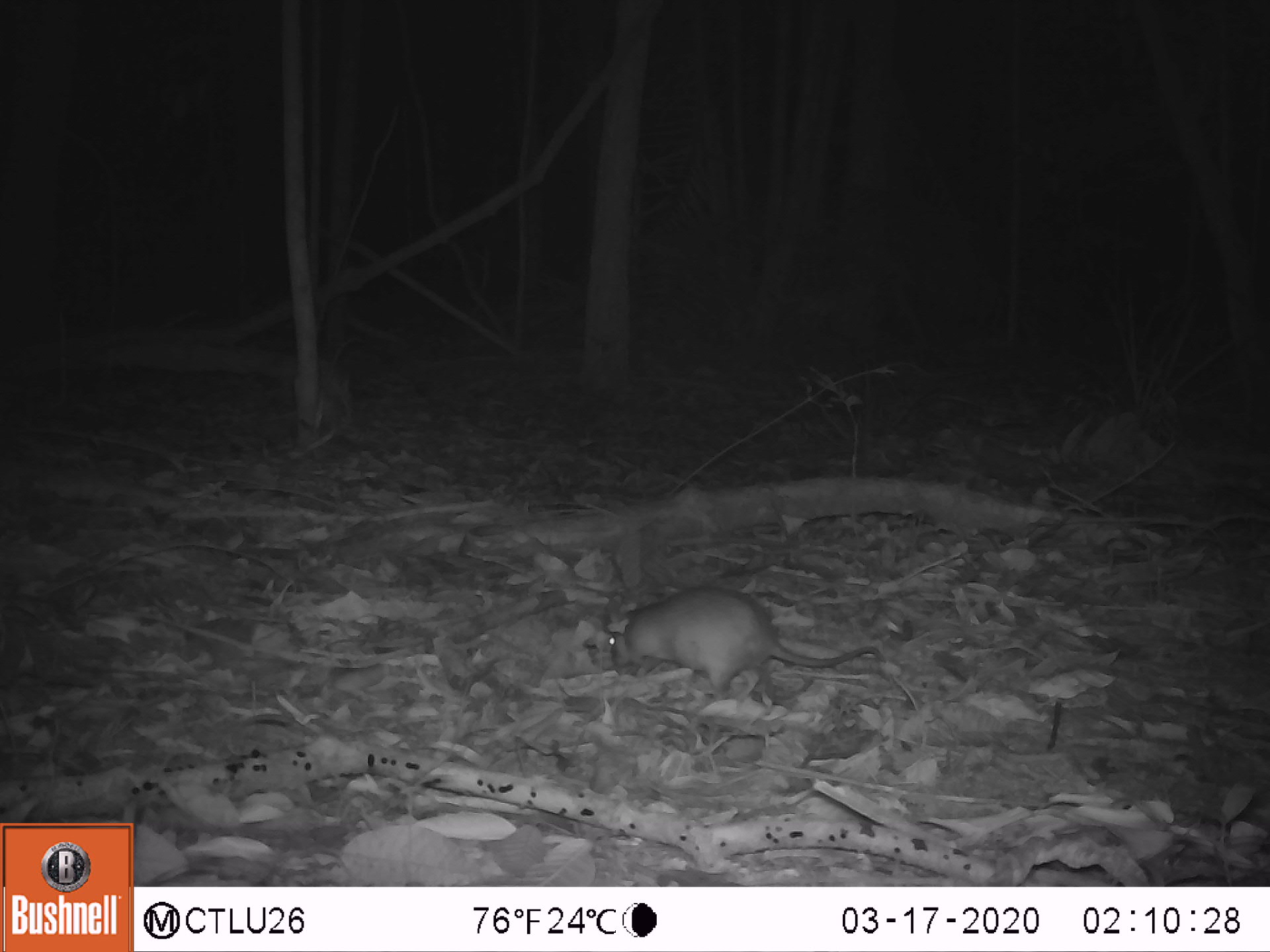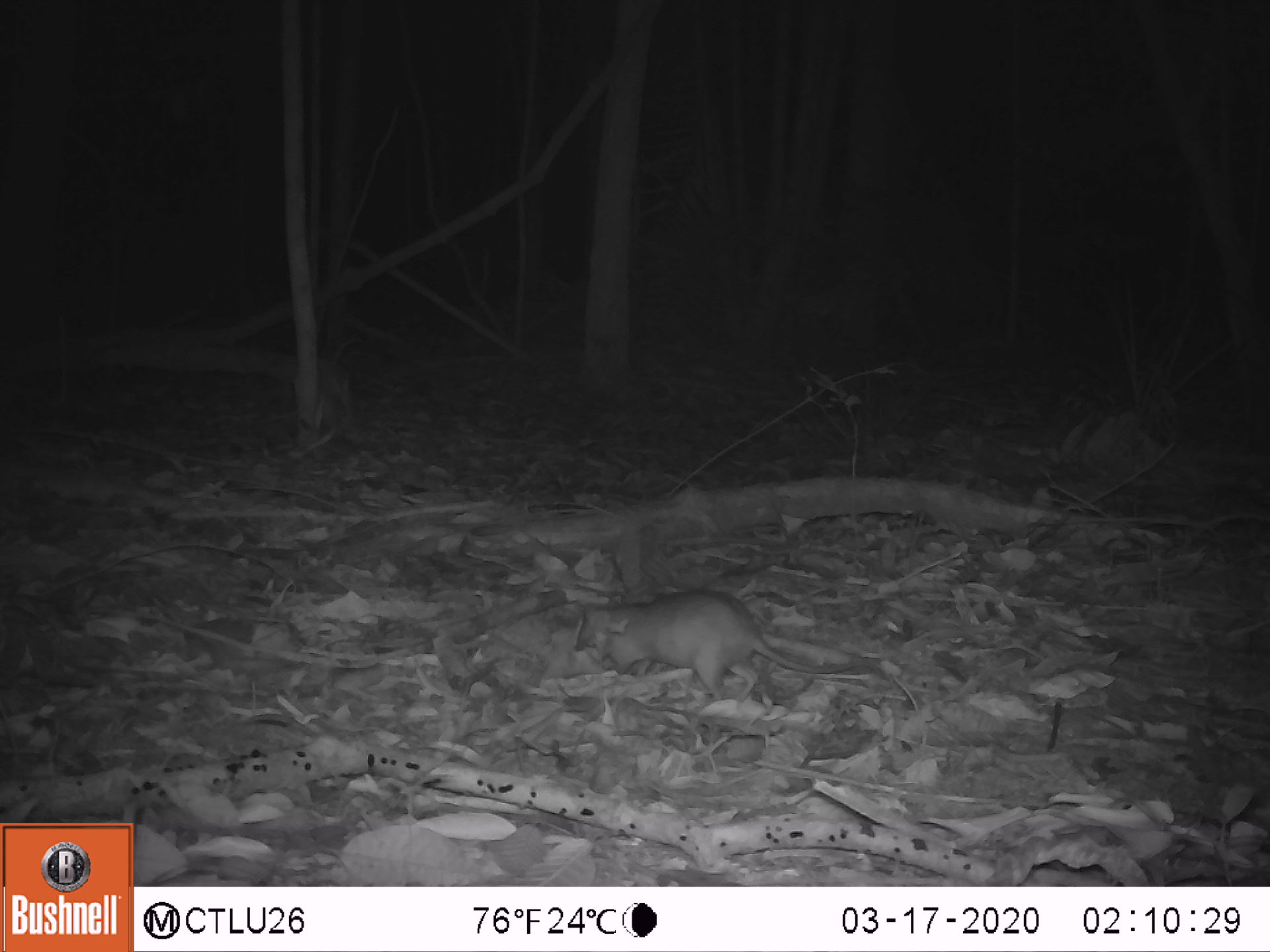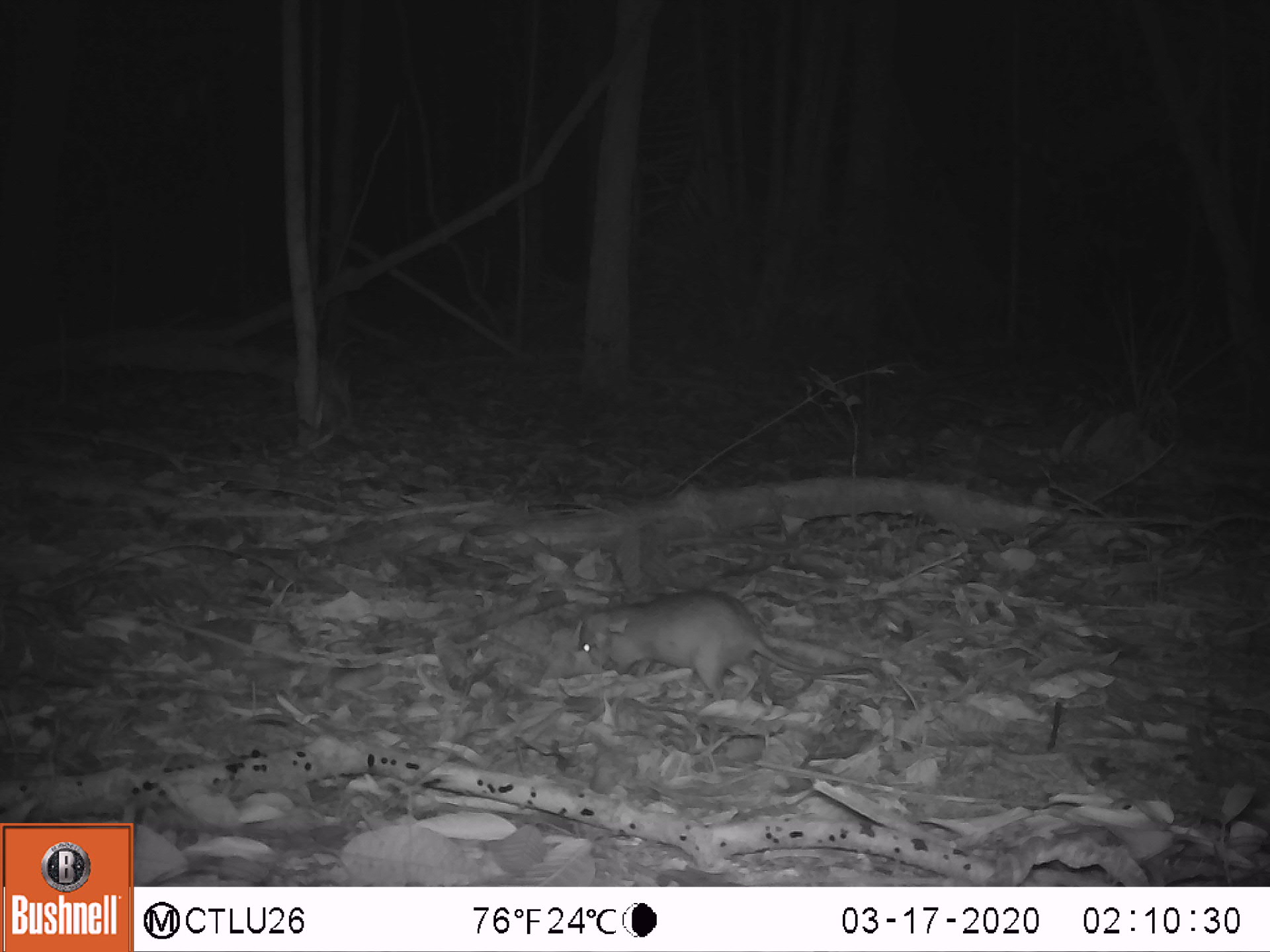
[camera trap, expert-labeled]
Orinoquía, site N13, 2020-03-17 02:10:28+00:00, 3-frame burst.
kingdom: Animalia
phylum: Chordata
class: Mammalia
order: Rodentia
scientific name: Rodentia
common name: rodent